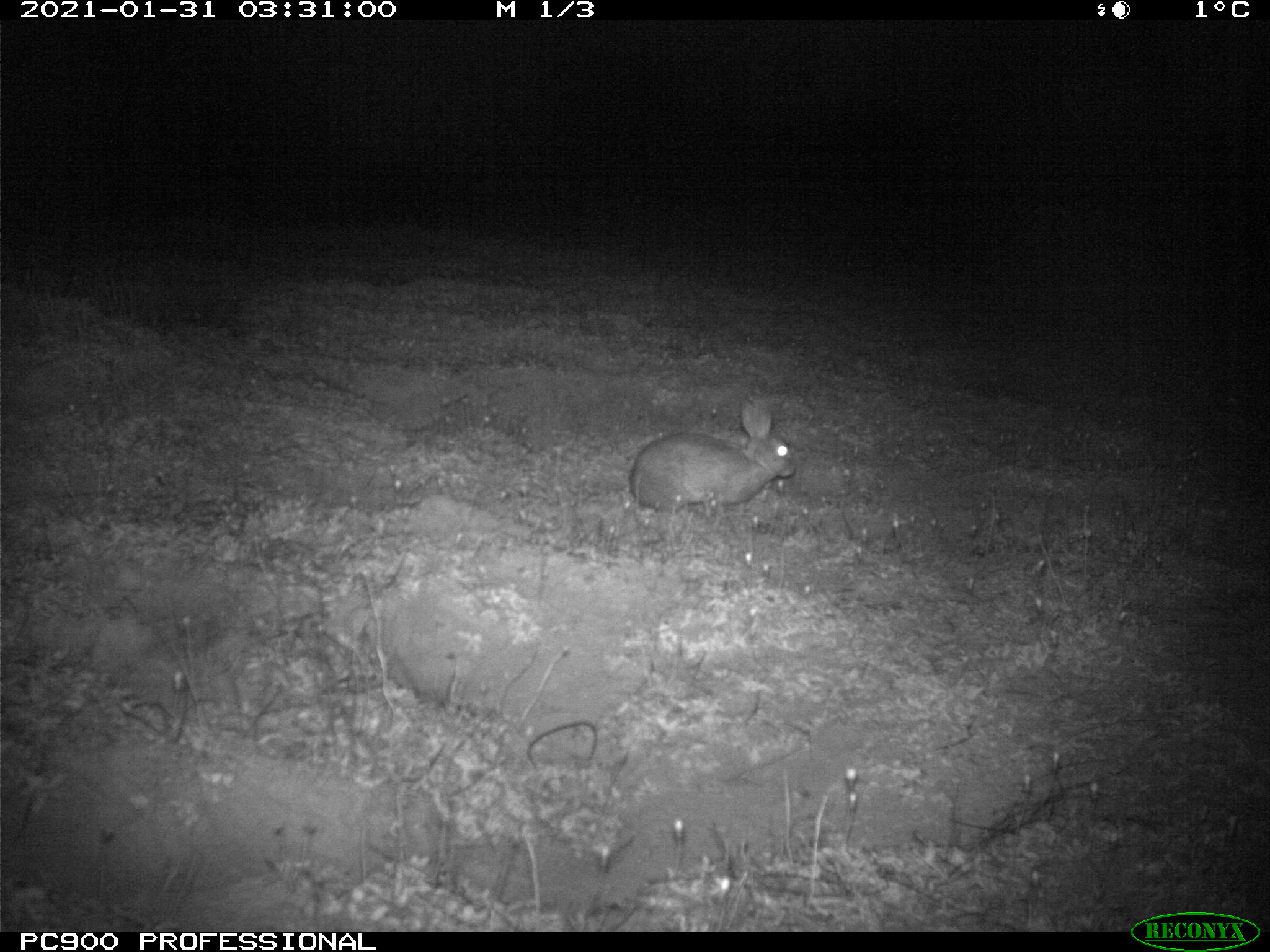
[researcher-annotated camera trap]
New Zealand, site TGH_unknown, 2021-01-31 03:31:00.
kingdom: Animalia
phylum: Chordata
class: Mammalia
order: Lagomorpha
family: Leporidae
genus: Oryctolagus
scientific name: Oryctolagus cuniculus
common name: european rabbit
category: rabbit